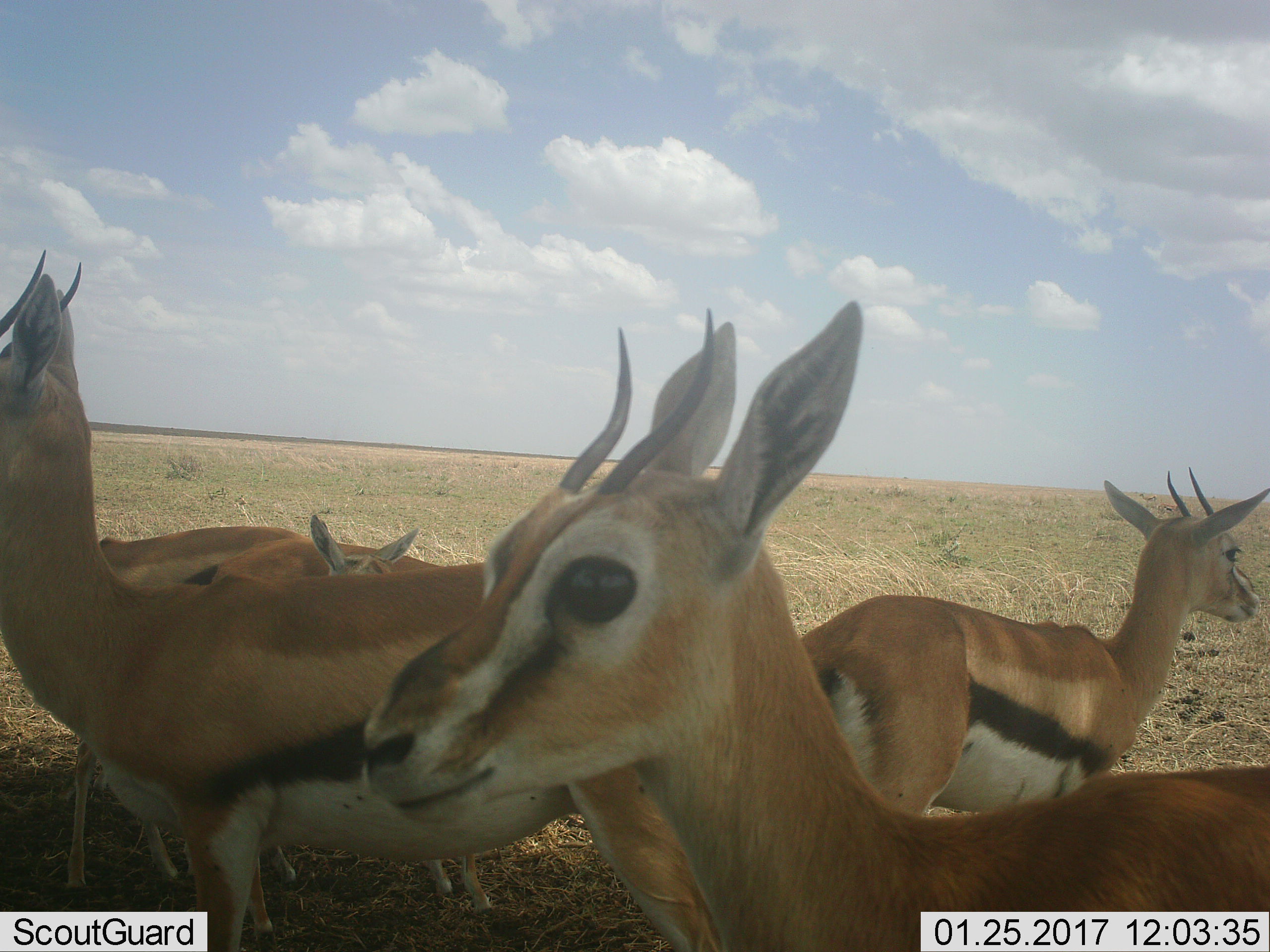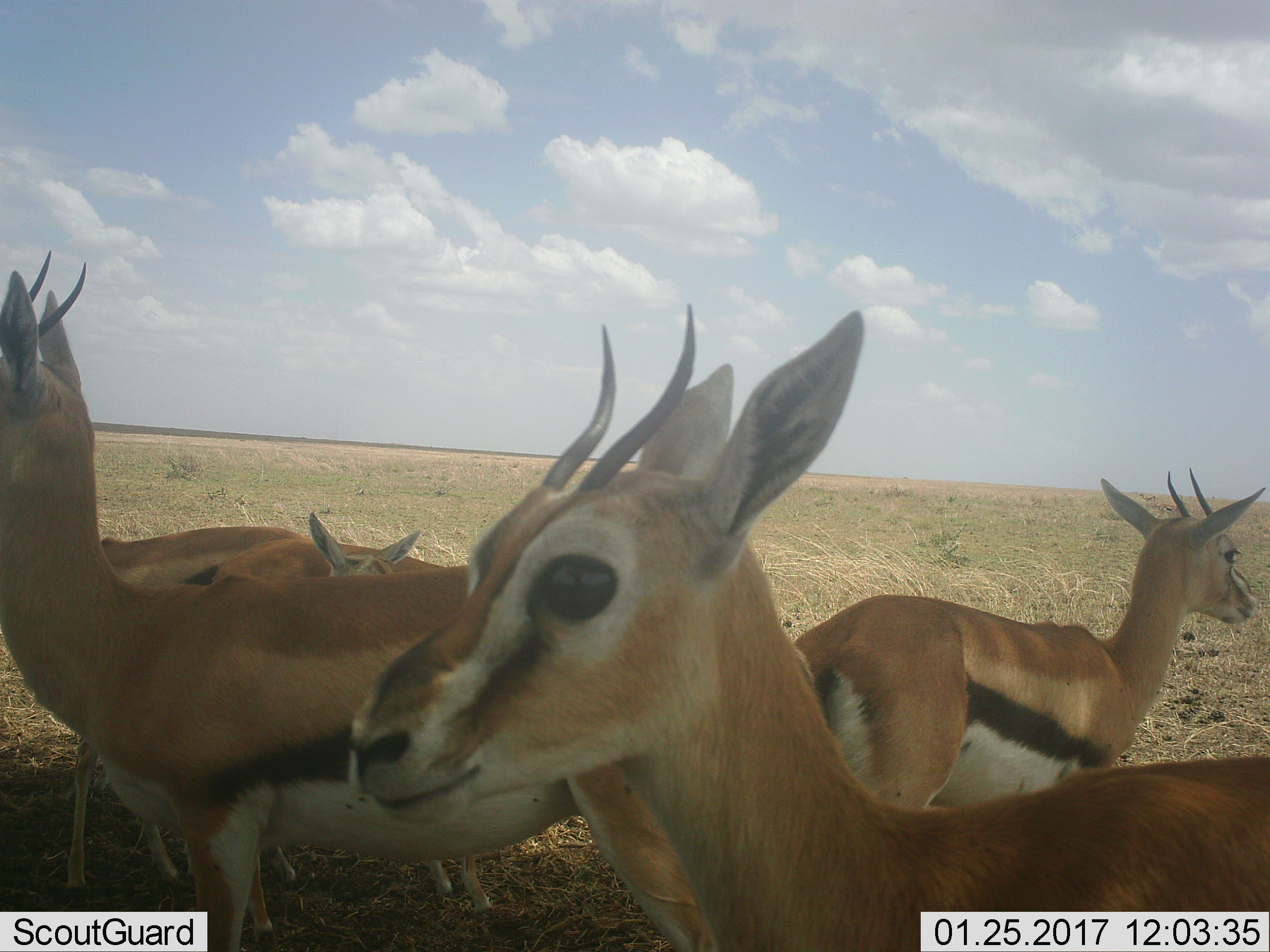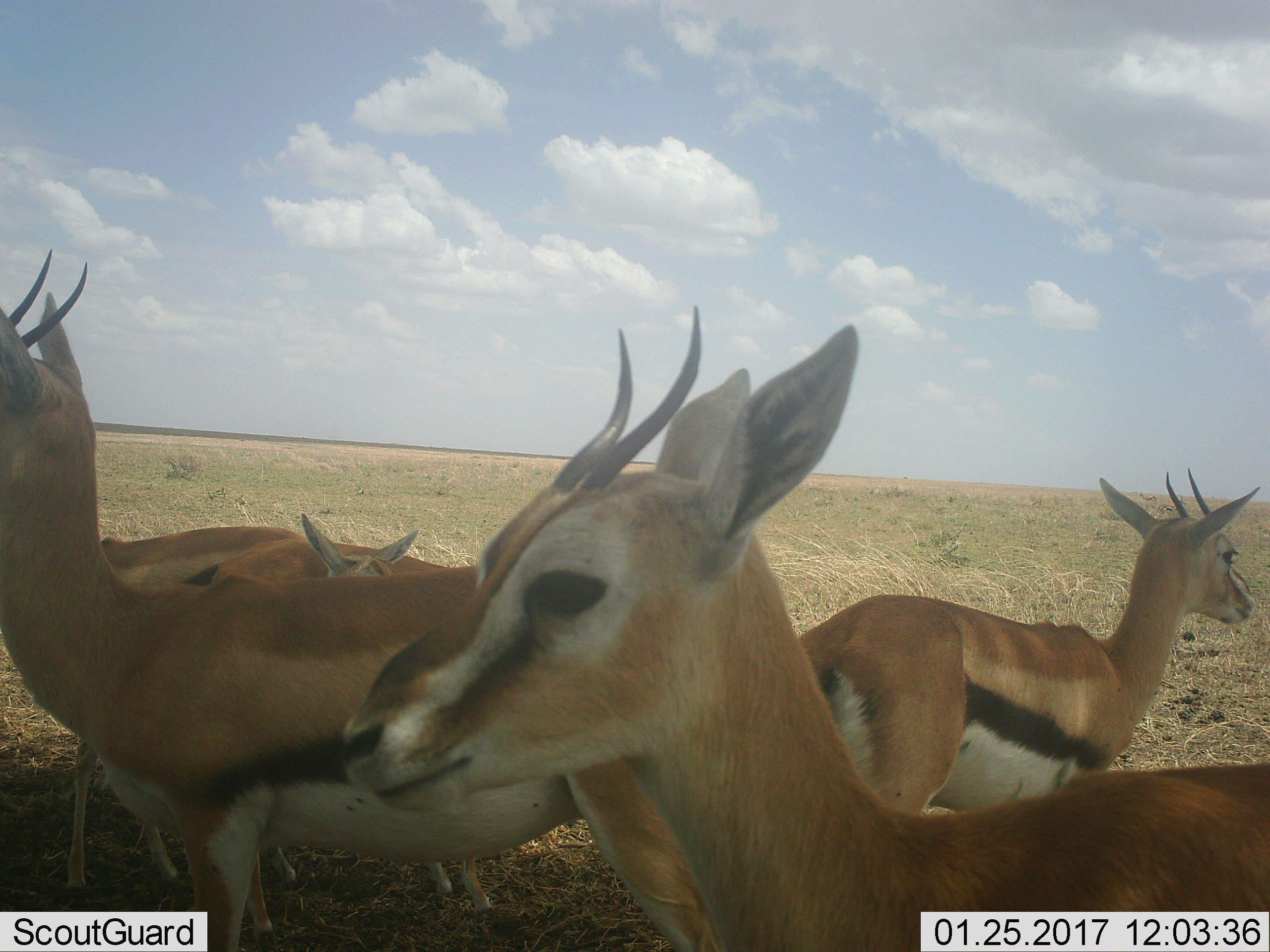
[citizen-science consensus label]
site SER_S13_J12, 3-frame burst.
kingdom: Animalia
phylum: Chordata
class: Mammalia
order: Artiodactyla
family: Bovidae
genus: Eudorcas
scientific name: Eudorcas thomsonii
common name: thomson's gazelle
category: gazellethomsons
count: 6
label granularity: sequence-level